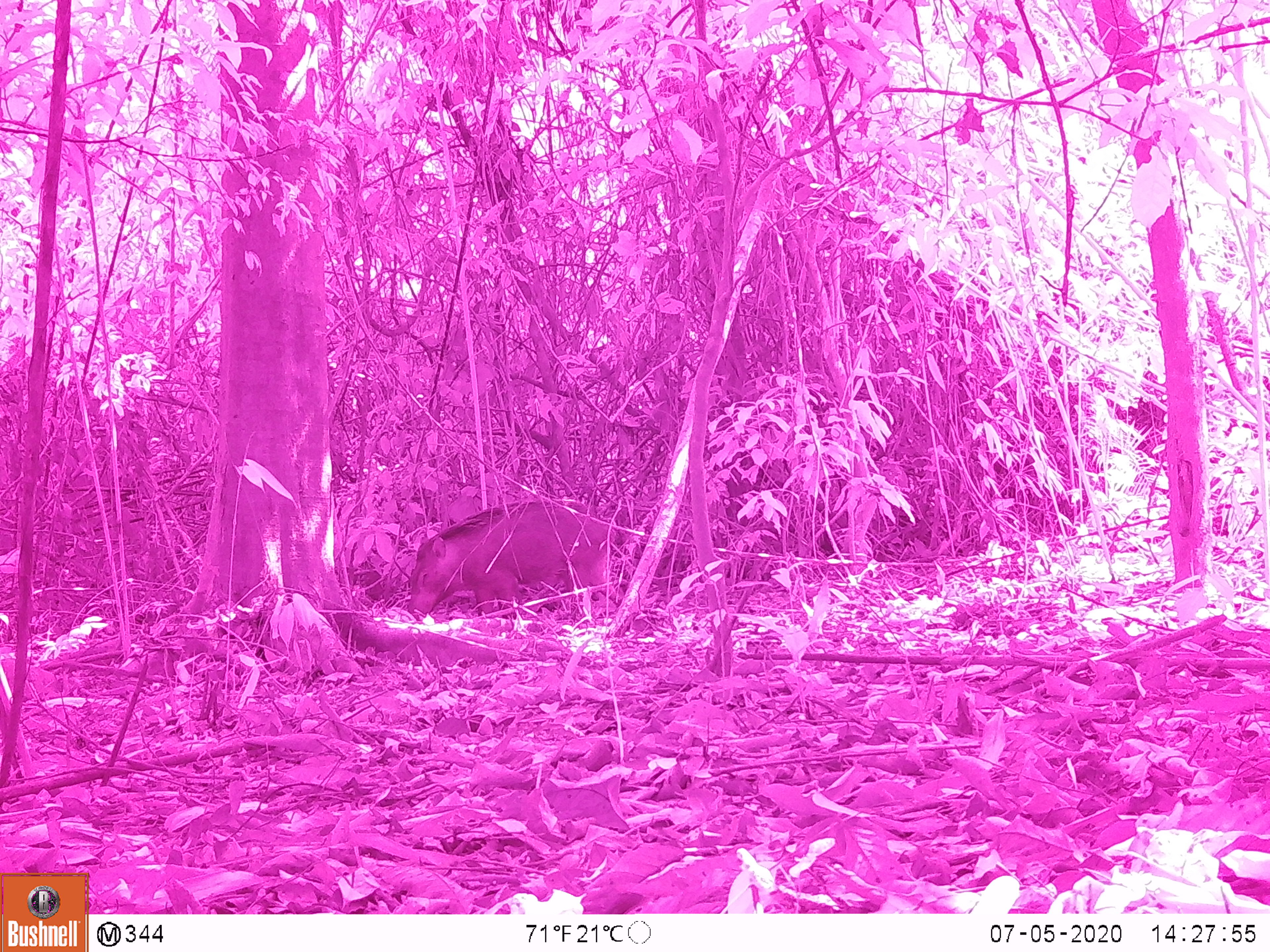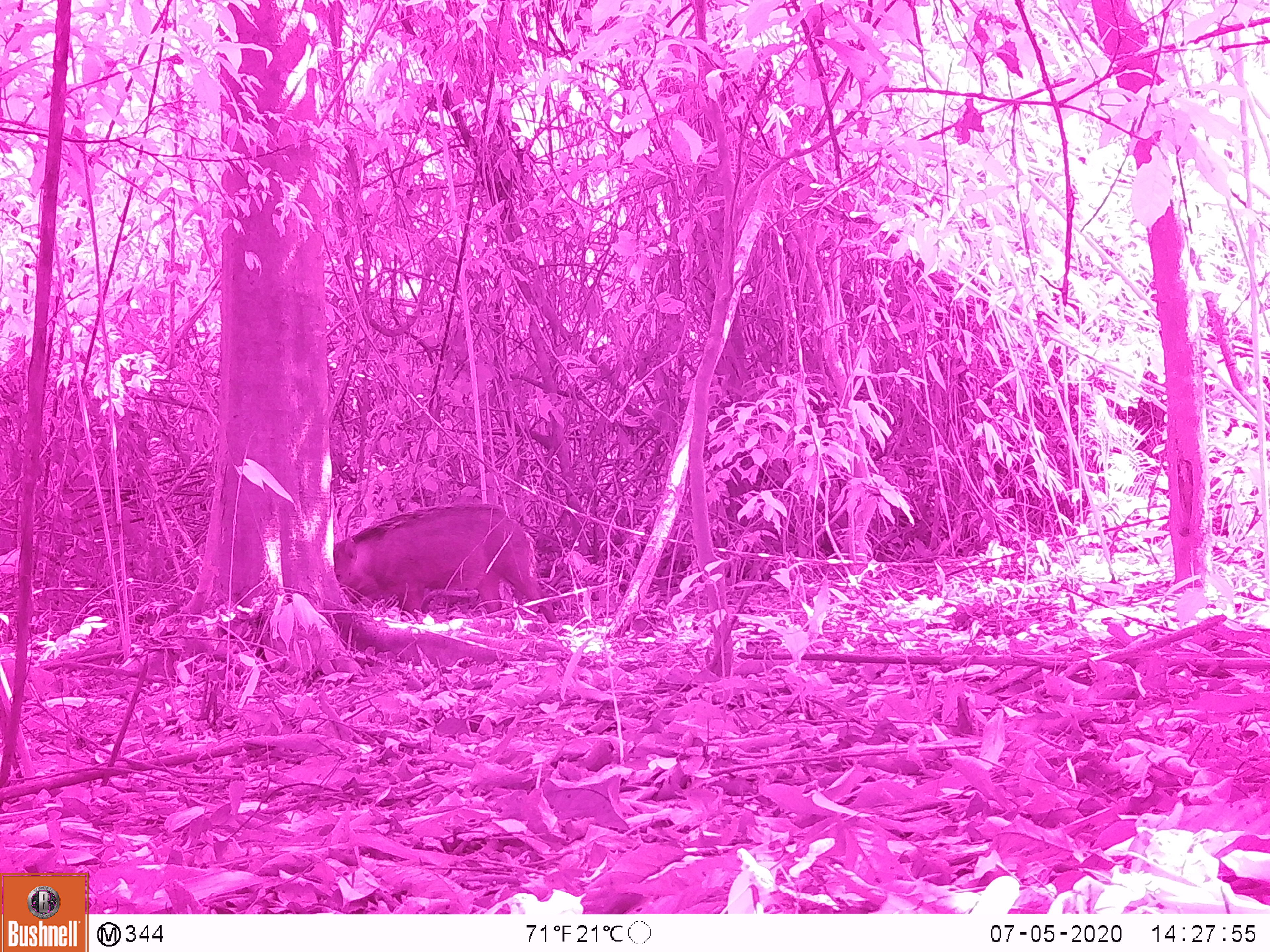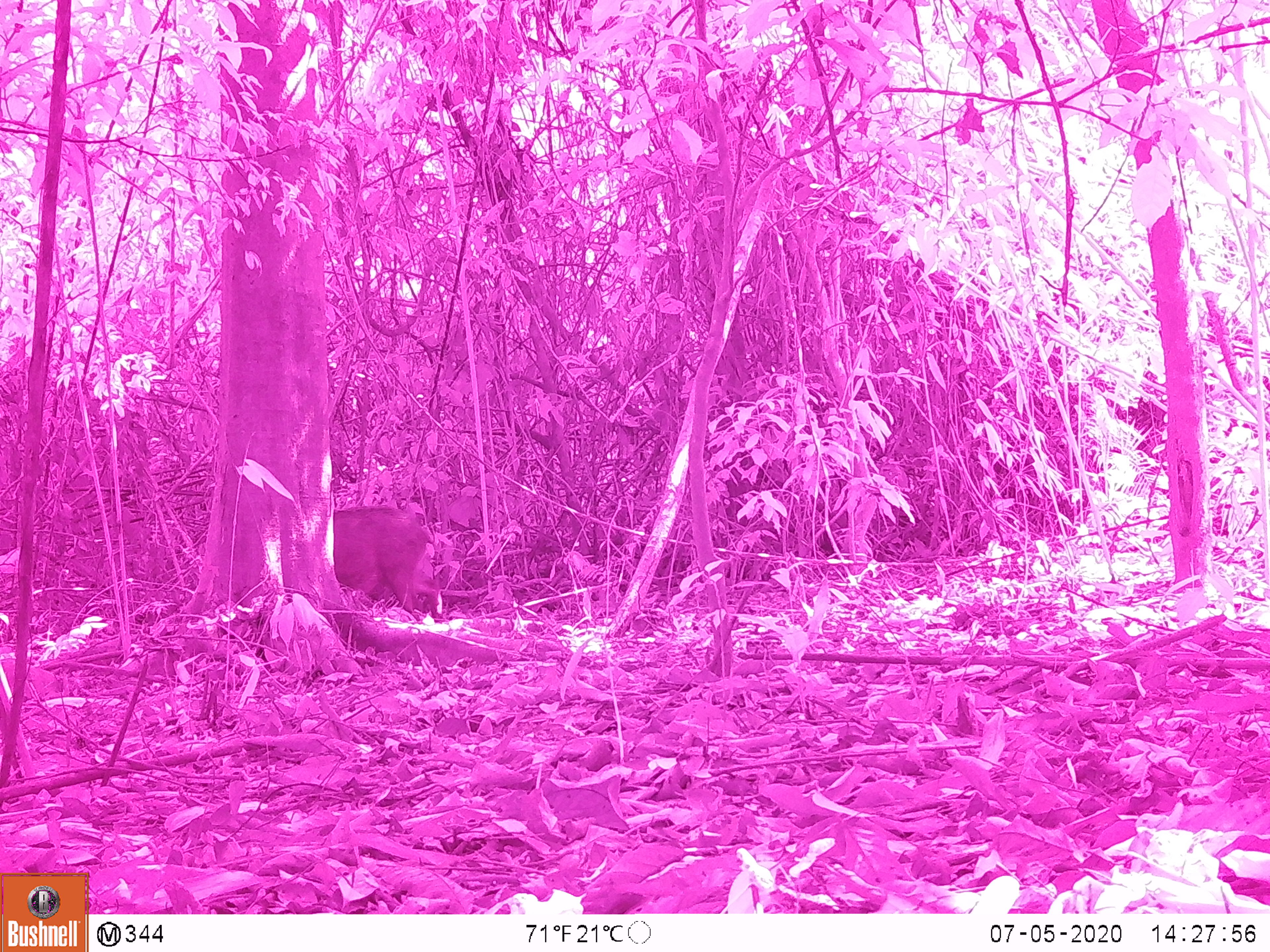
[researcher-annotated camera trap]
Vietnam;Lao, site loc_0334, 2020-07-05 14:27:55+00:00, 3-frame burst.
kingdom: Animalia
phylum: Chordata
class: Mammalia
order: Artiodactyla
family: Suidae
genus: Sus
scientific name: Sus scrofa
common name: eurasian wild pig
Eurasian wild pig (Sus scrofa). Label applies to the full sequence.